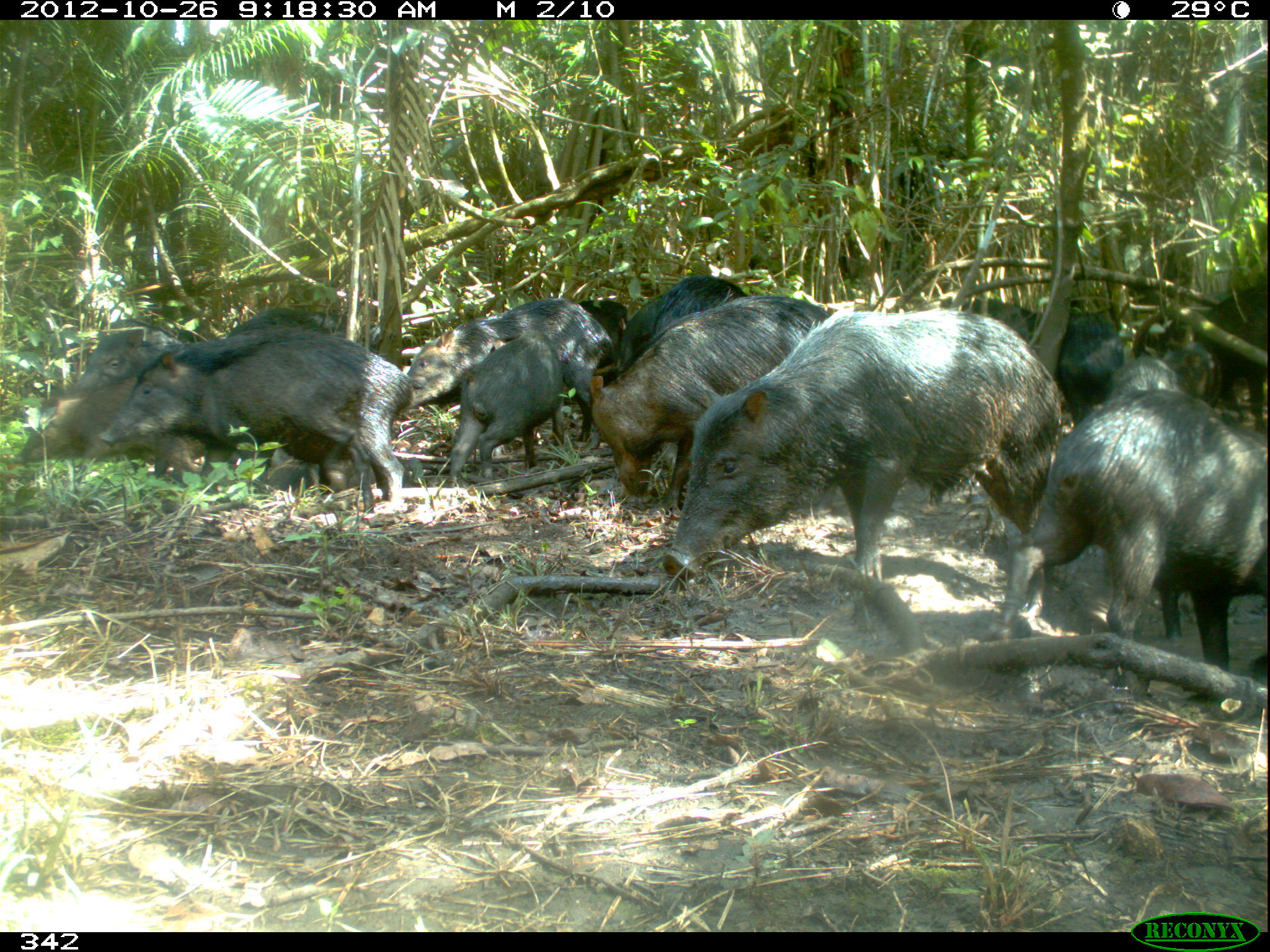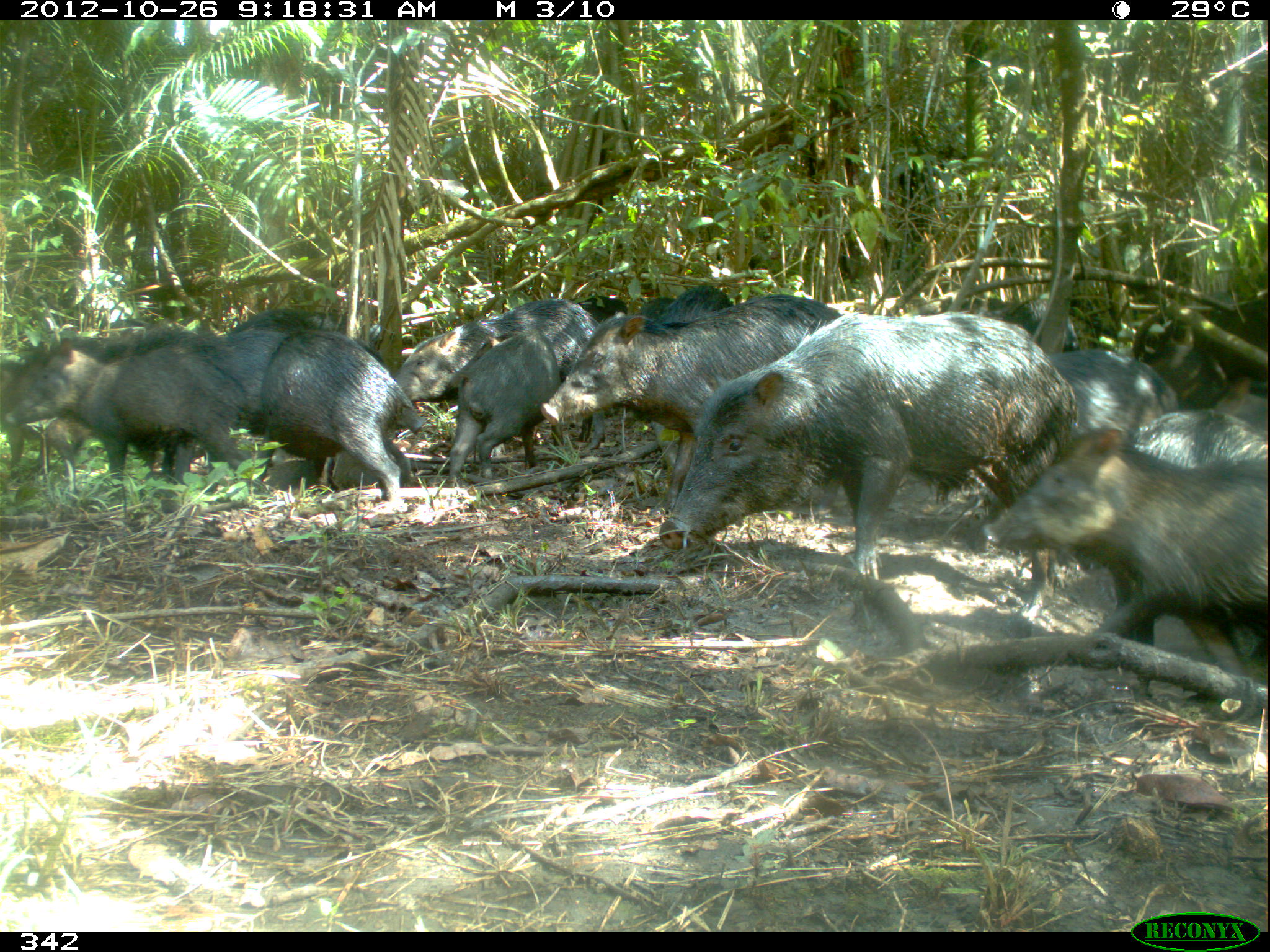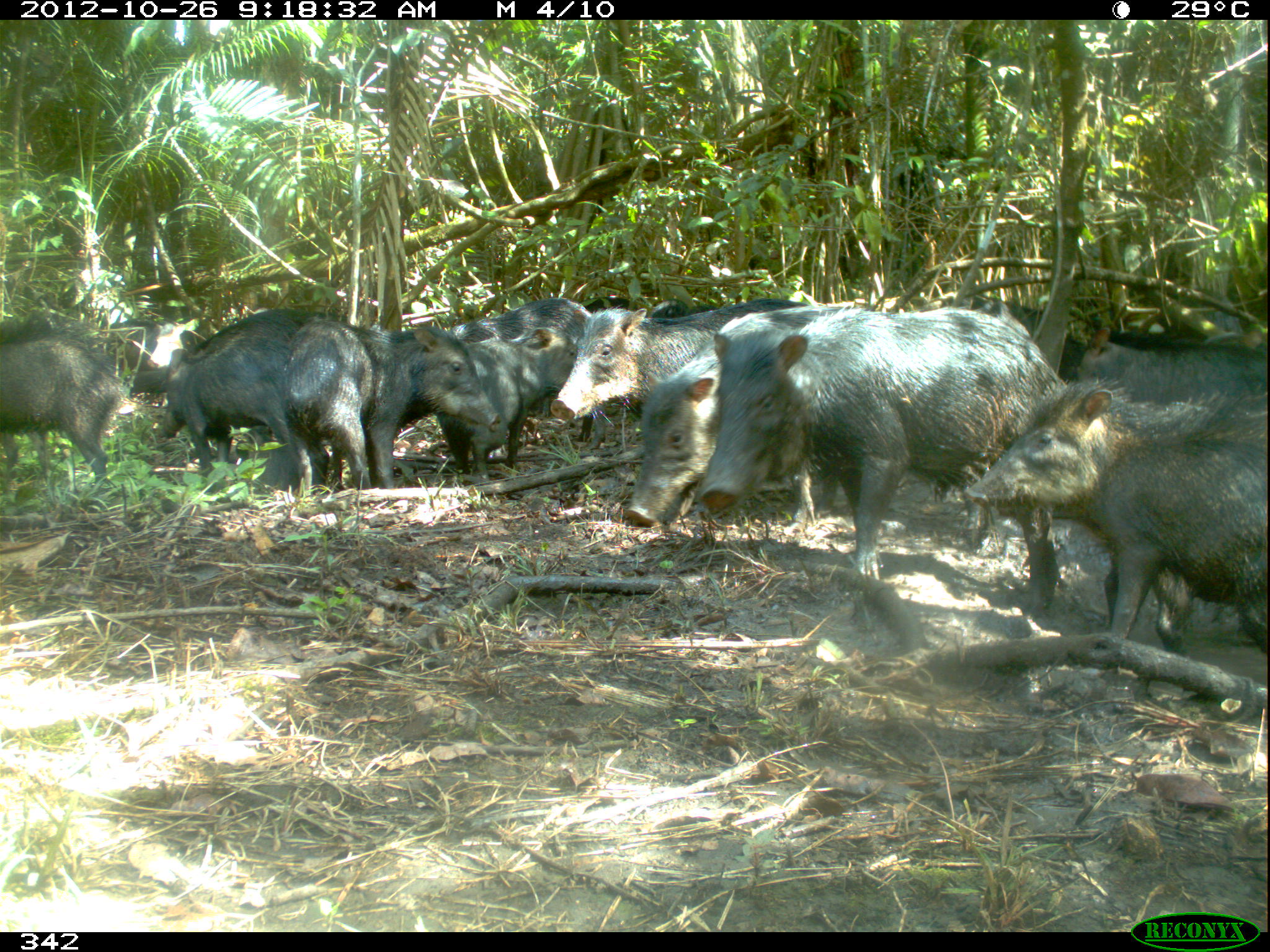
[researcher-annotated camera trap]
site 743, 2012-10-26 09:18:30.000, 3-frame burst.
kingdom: Animalia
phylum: Chordata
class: Mammalia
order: Artiodactyla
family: Tayassuidae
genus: Tayassu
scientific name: Tayassu pecari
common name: white-lipped peccary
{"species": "Tayassu pecari (white-lipped peccary)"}